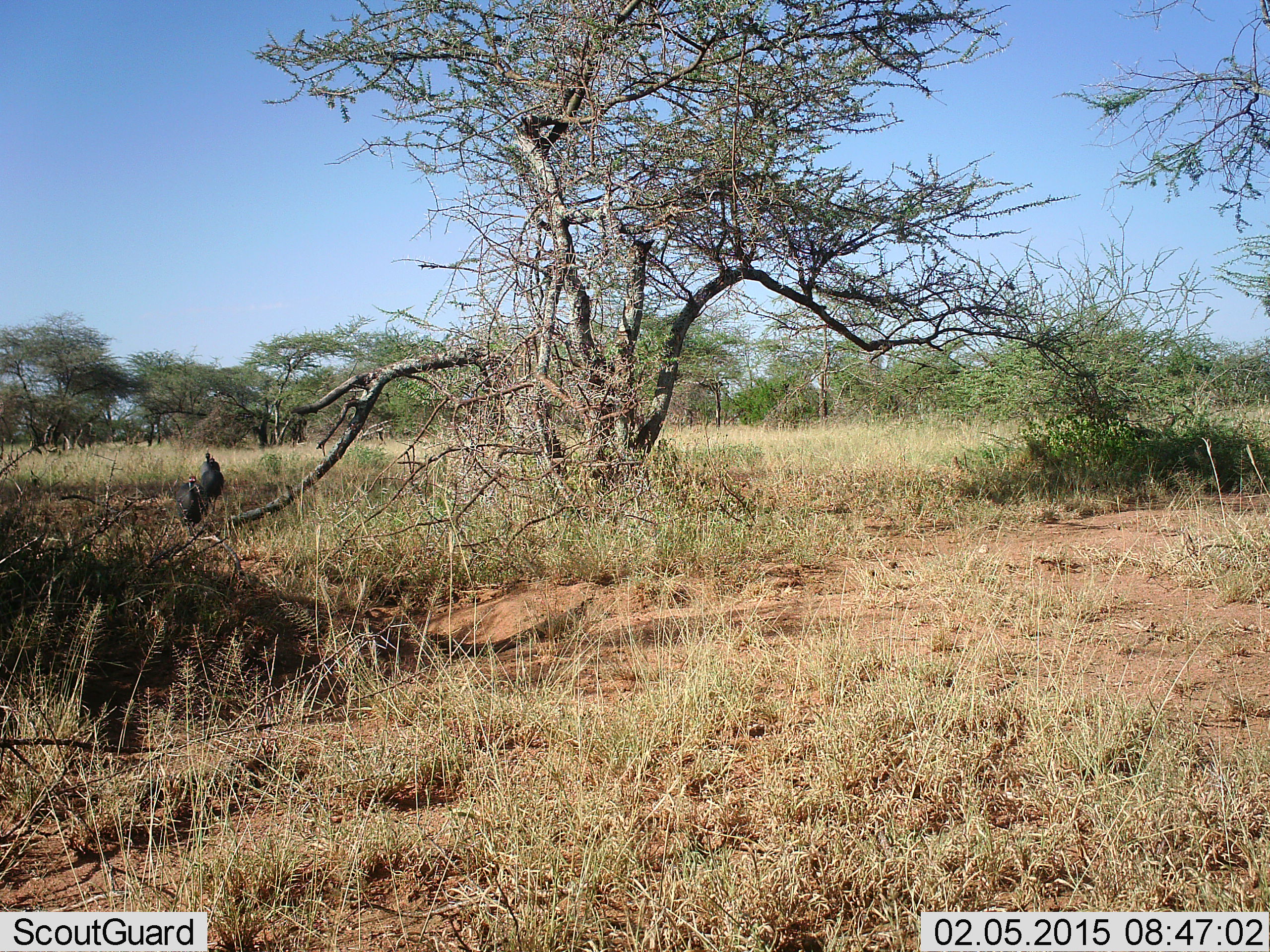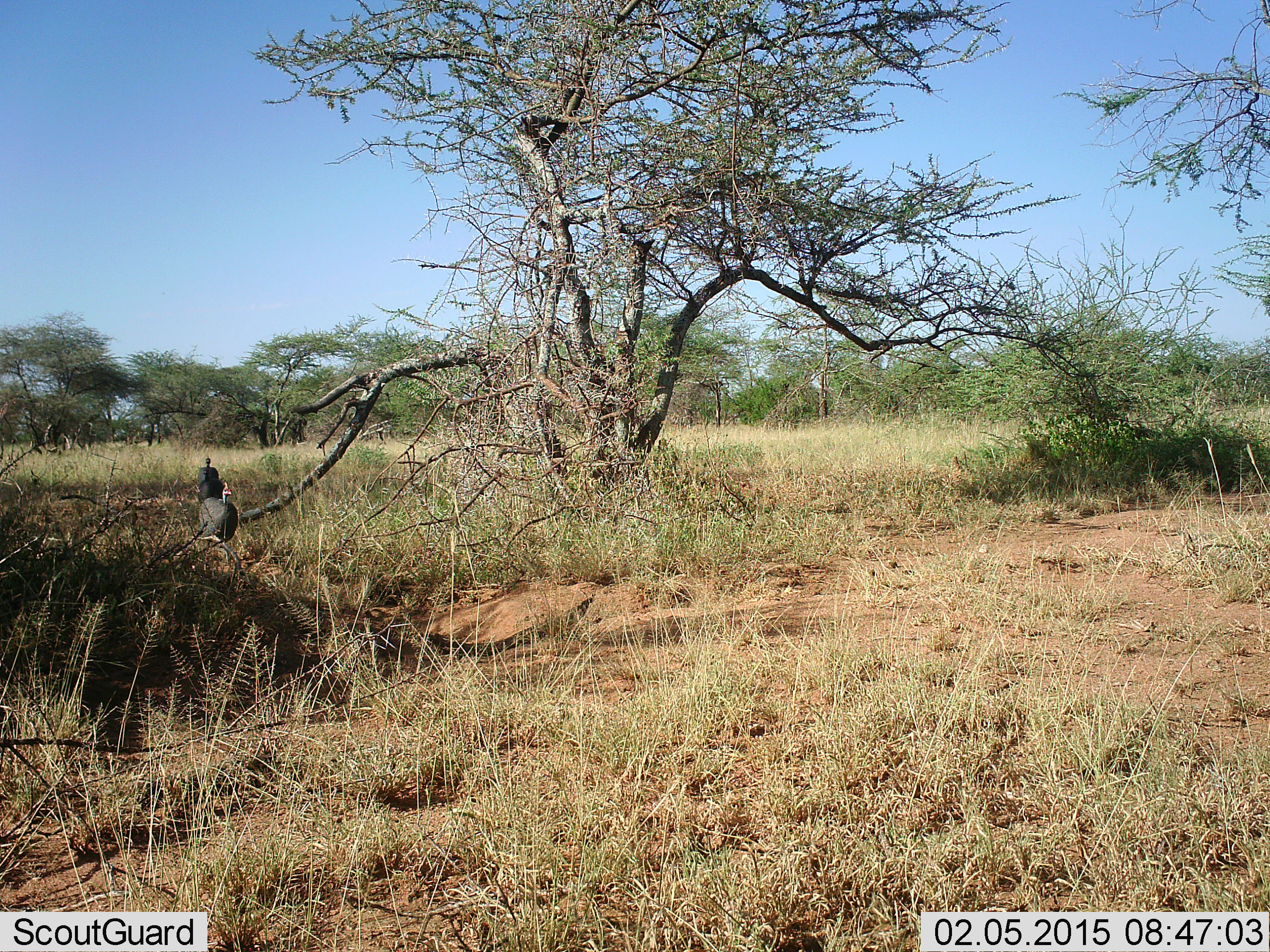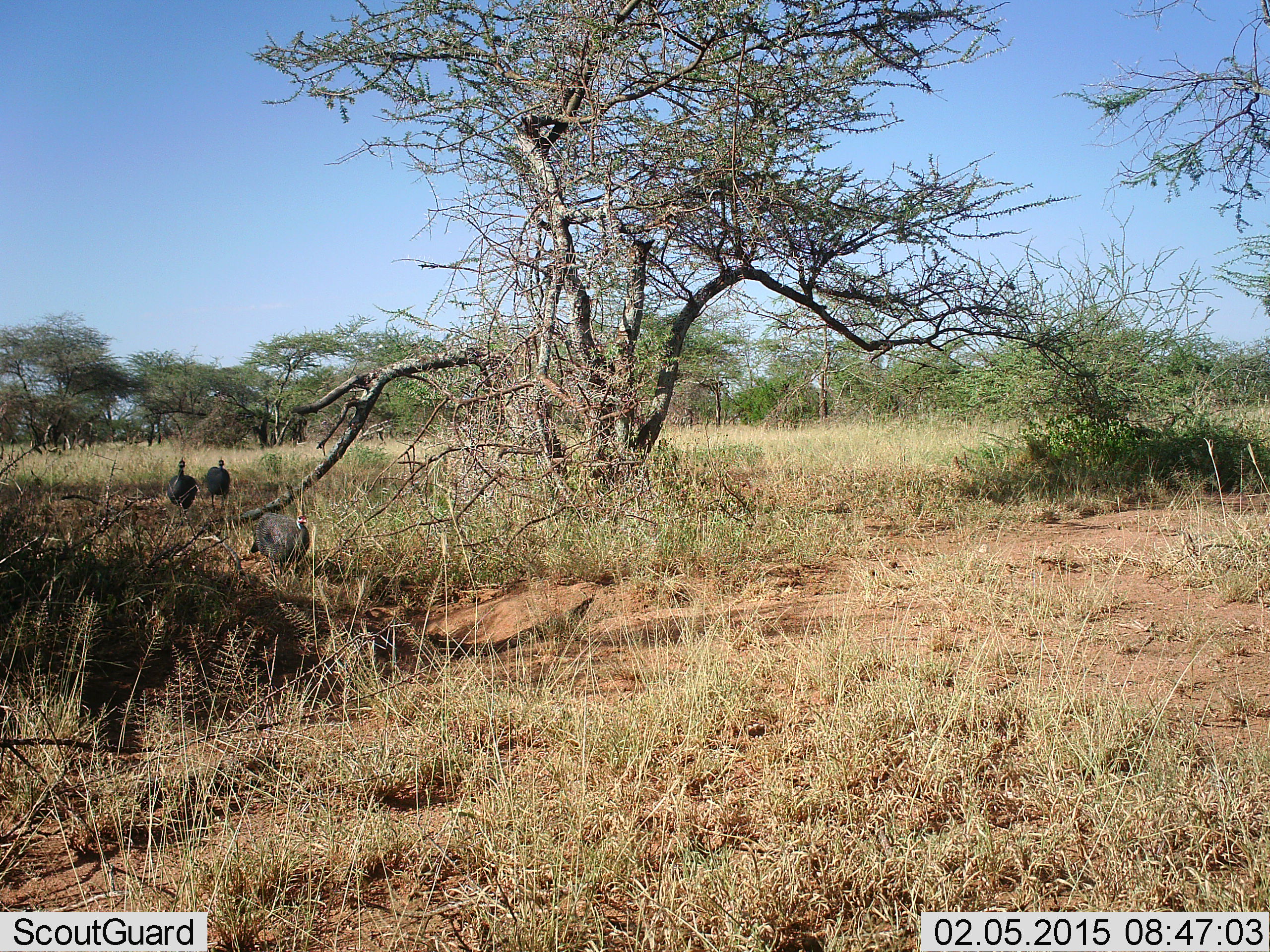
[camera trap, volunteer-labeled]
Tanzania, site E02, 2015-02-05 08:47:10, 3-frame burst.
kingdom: Animalia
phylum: Chordata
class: Aves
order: Galliformes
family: Numididae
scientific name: Numididae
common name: guinea fowl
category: guineafowl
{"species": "guineafowl (guinea fowl) (Numididae)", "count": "3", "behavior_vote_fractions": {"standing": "10%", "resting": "10%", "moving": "90%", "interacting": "0%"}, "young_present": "0%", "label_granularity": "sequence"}